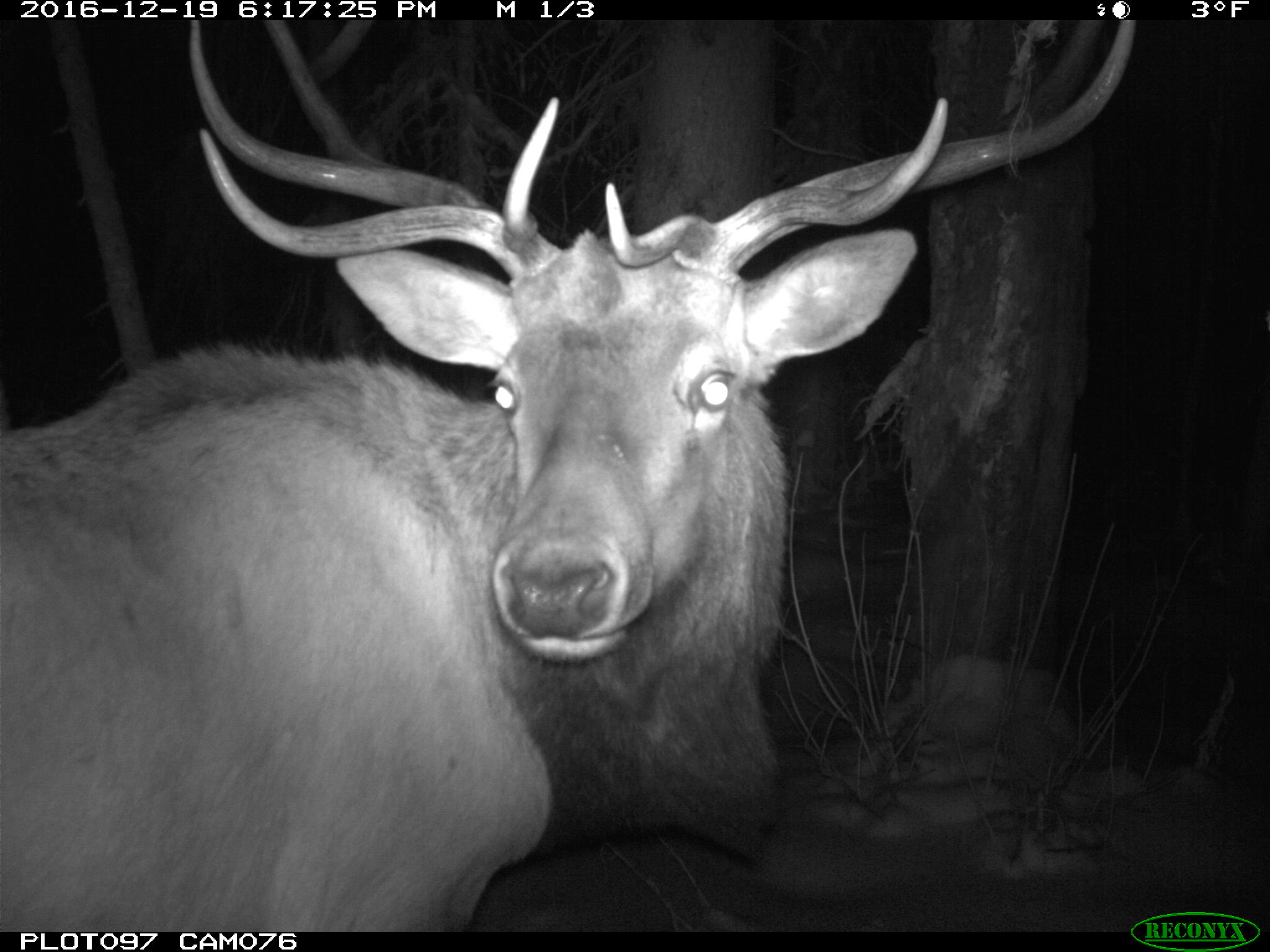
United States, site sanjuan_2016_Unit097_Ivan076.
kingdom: Animalia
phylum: Chordata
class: Mammalia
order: Artiodactyla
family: Cervidae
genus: Cervus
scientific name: Cervus elaphus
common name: red deer